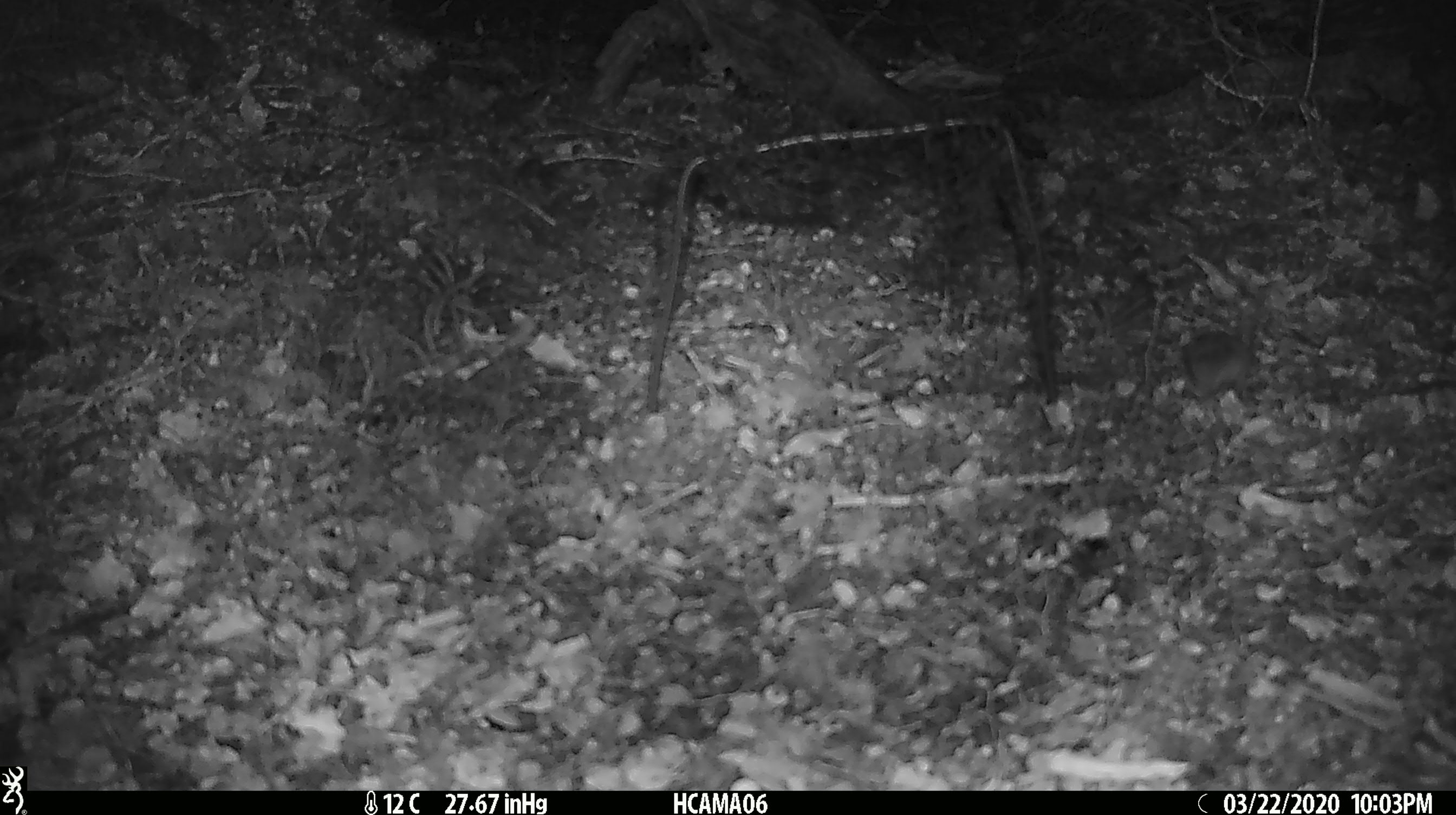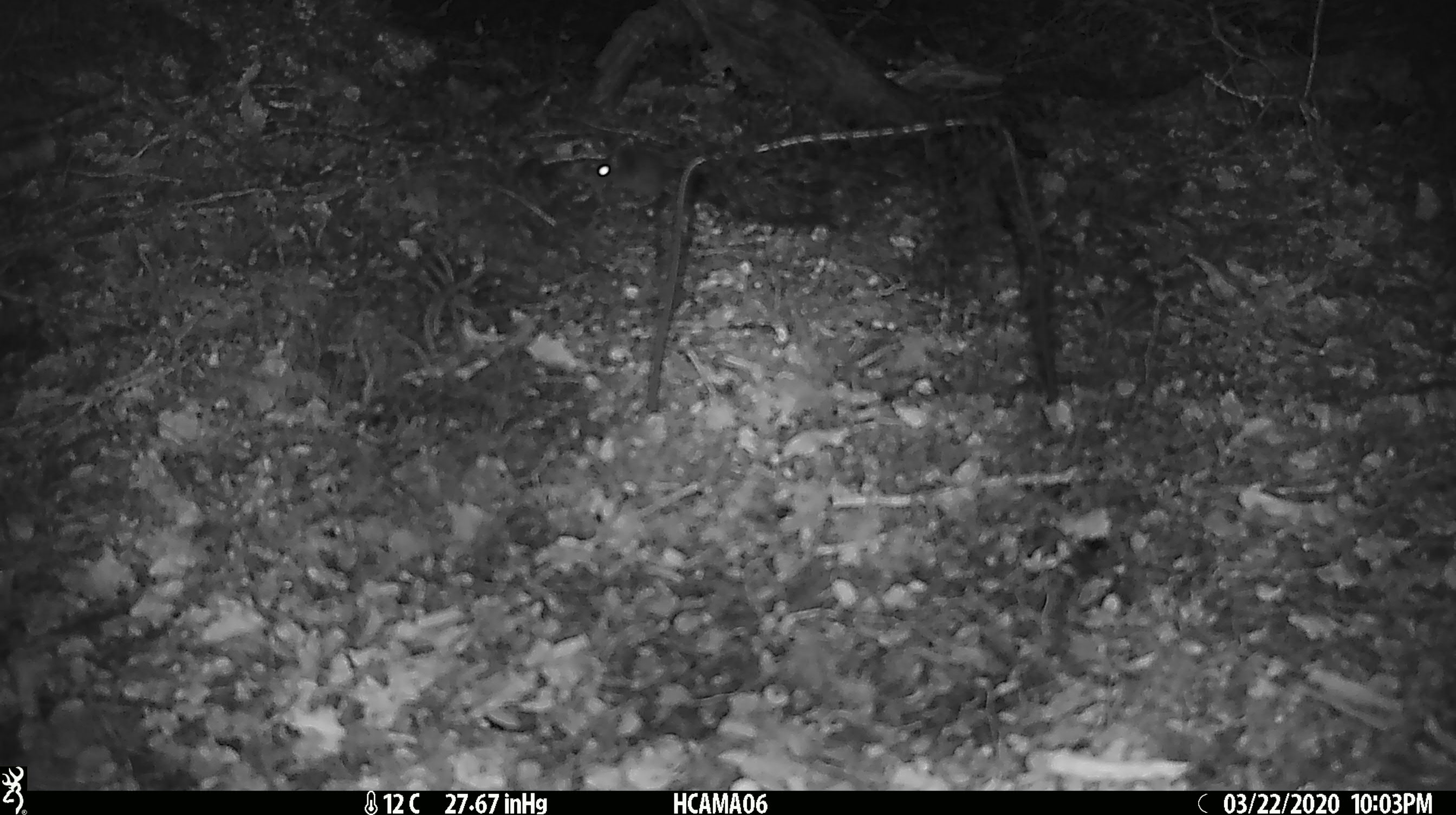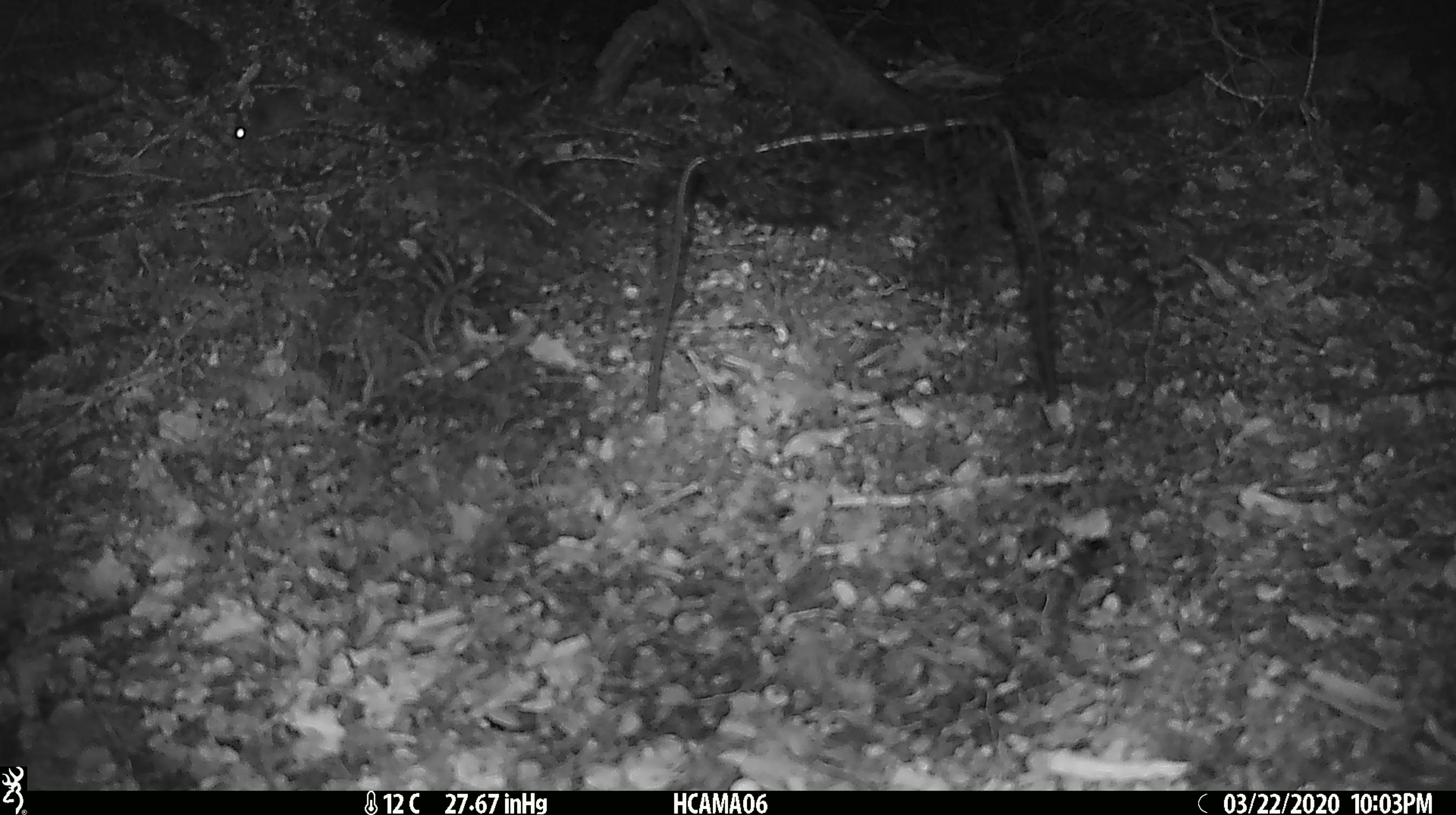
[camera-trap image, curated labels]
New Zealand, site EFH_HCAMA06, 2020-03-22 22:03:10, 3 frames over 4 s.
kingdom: Animalia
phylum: Chordata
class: Mammalia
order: Rodentia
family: Muridae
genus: Mus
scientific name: Mus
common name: mouse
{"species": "mouse (Mus)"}